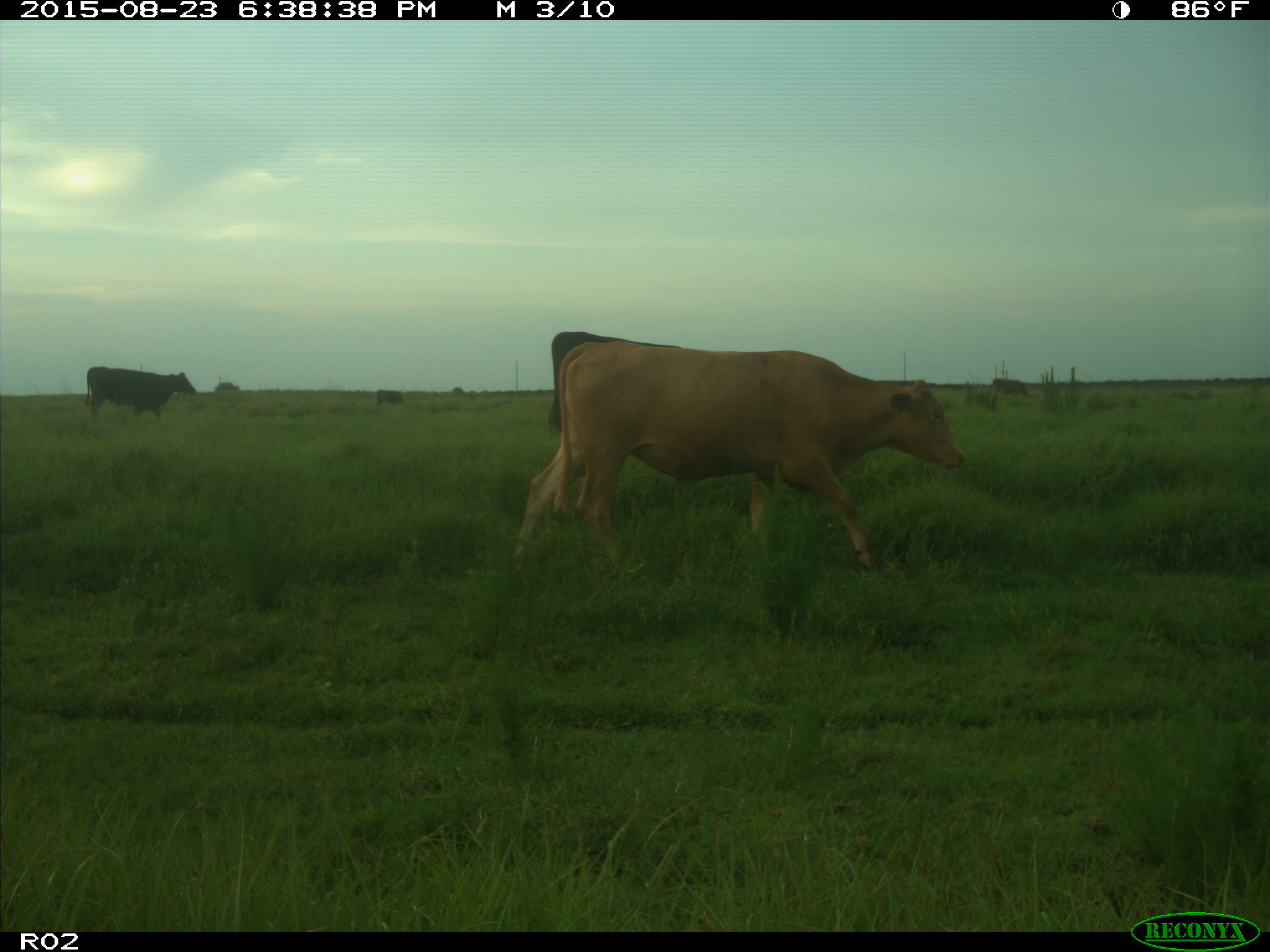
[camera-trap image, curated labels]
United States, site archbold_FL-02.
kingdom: Animalia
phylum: Chordata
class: Mammalia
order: Artiodactyla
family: Bovidae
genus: Bos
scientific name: Bos taurus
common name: domestic cow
Bos taurus (domestic cow).